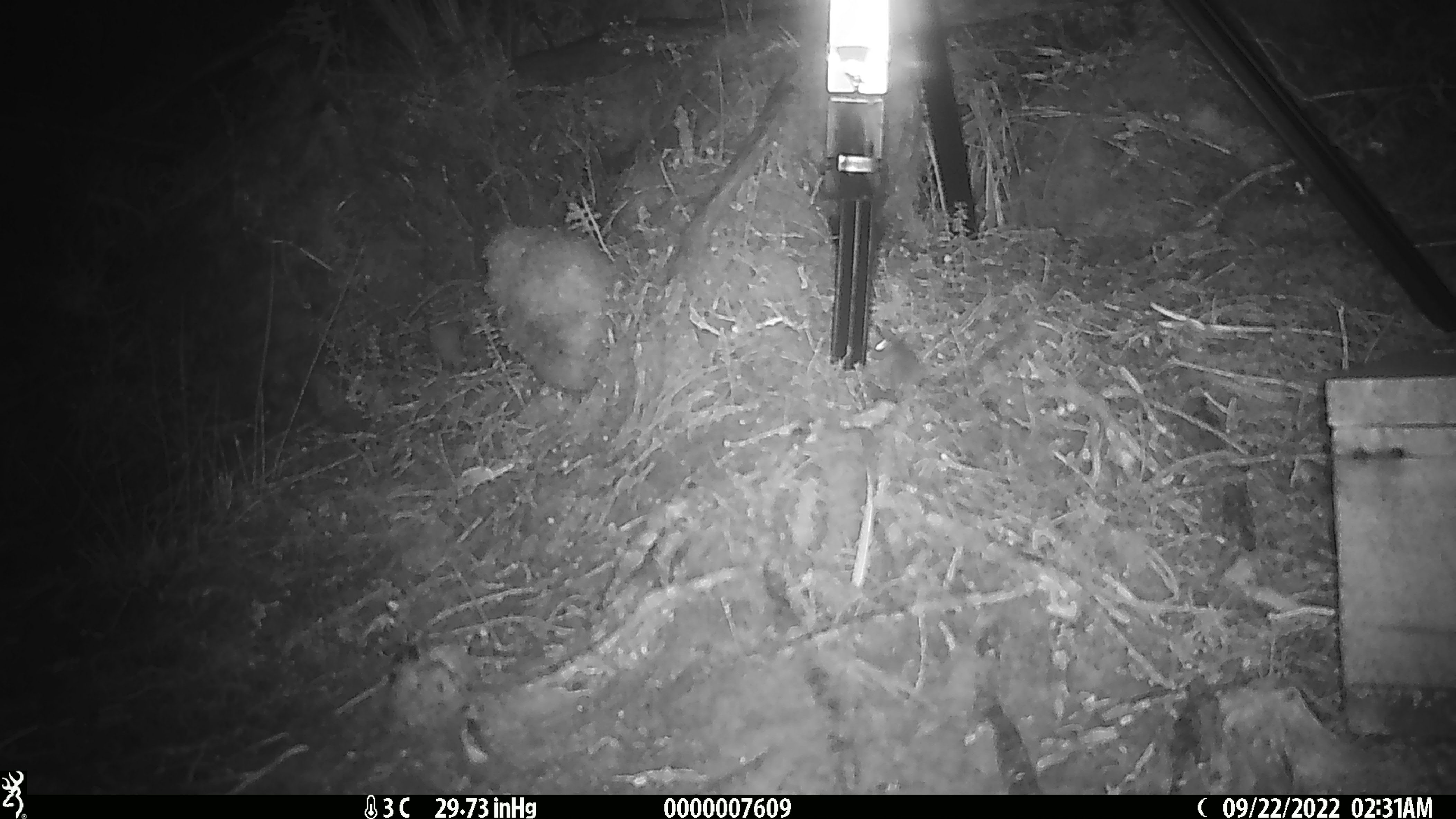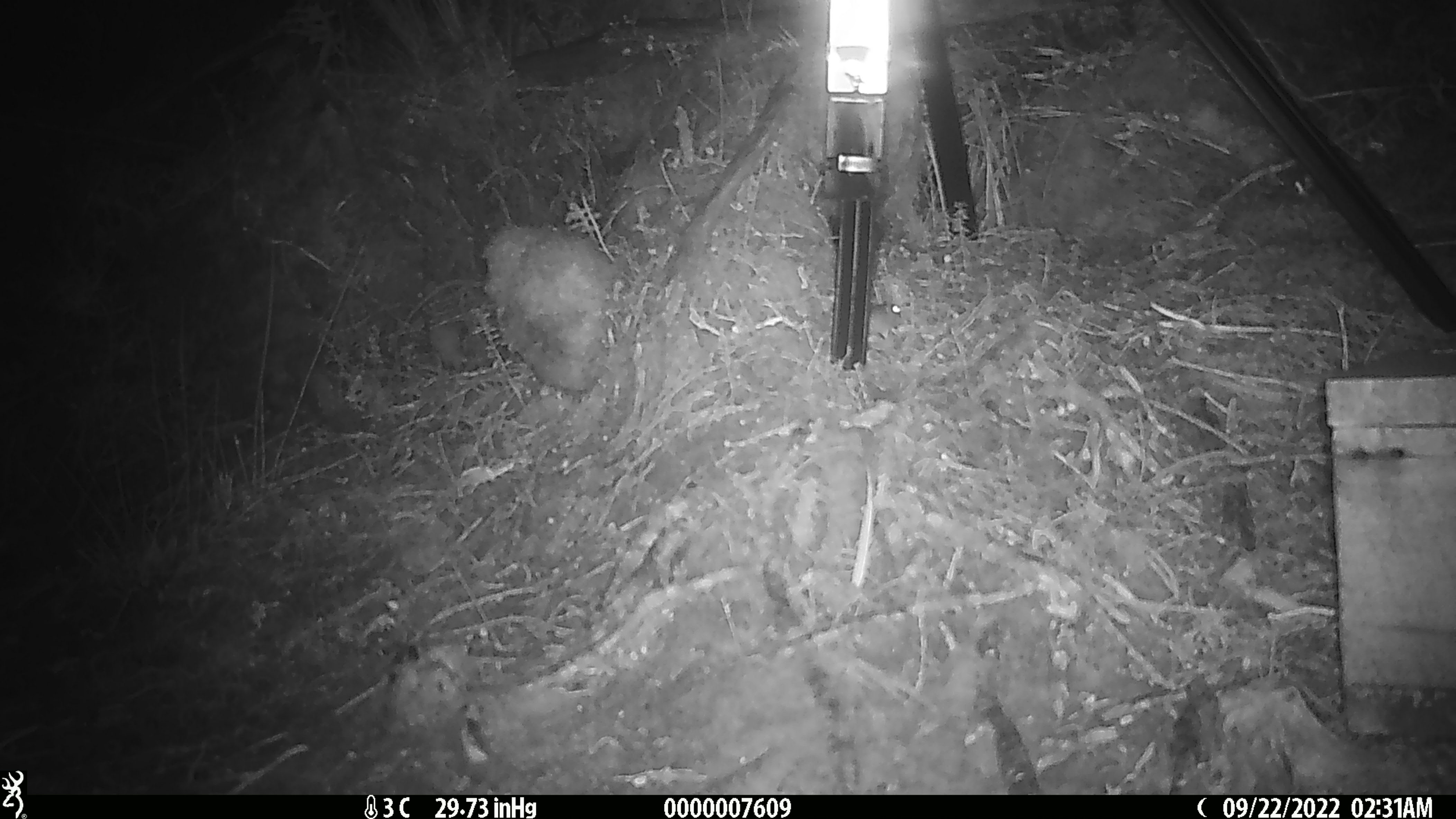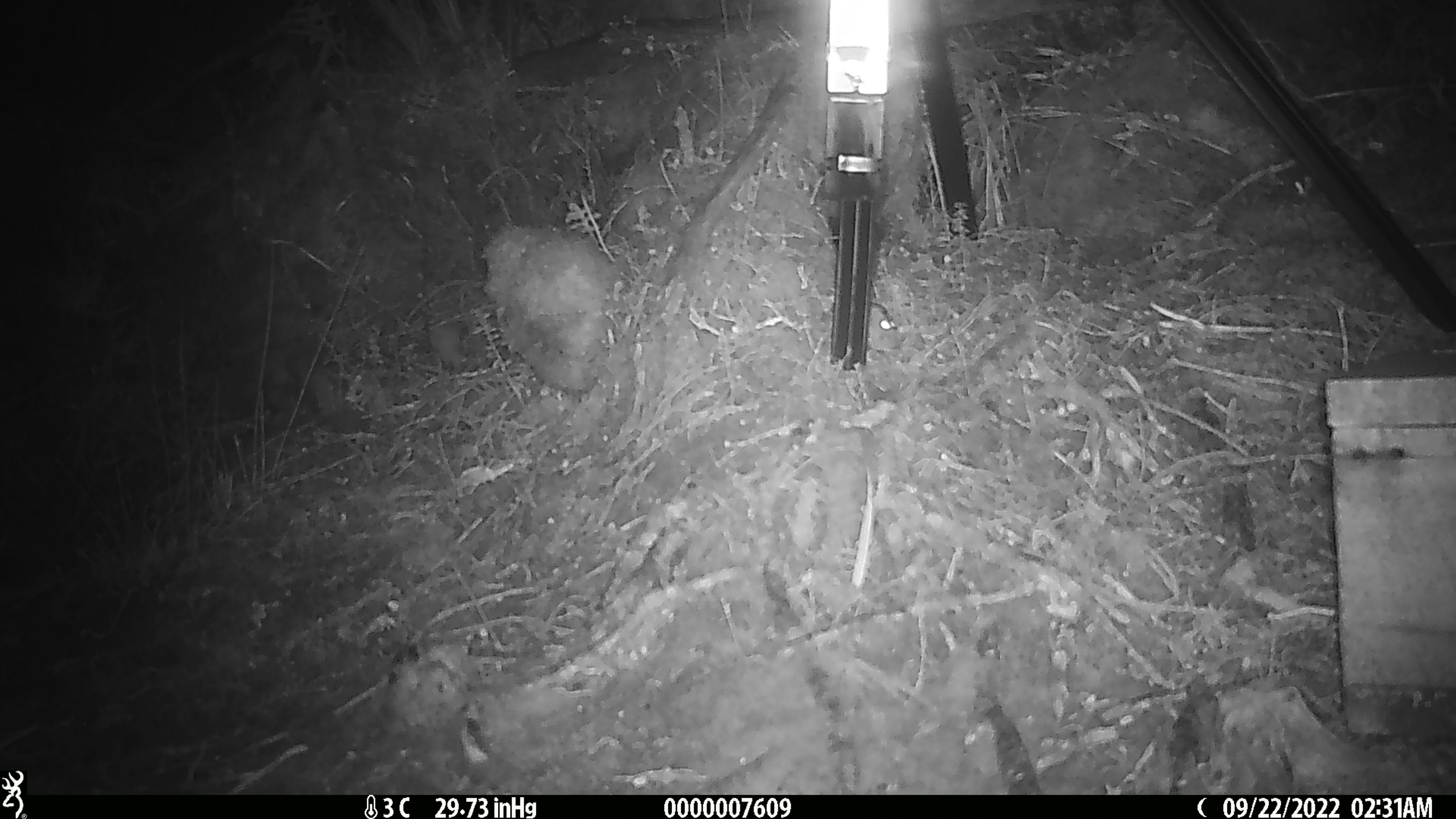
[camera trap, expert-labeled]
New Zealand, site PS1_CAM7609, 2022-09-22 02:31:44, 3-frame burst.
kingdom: Animalia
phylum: Chordata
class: Mammalia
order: Rodentia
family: Muridae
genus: Mus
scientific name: Mus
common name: mouse